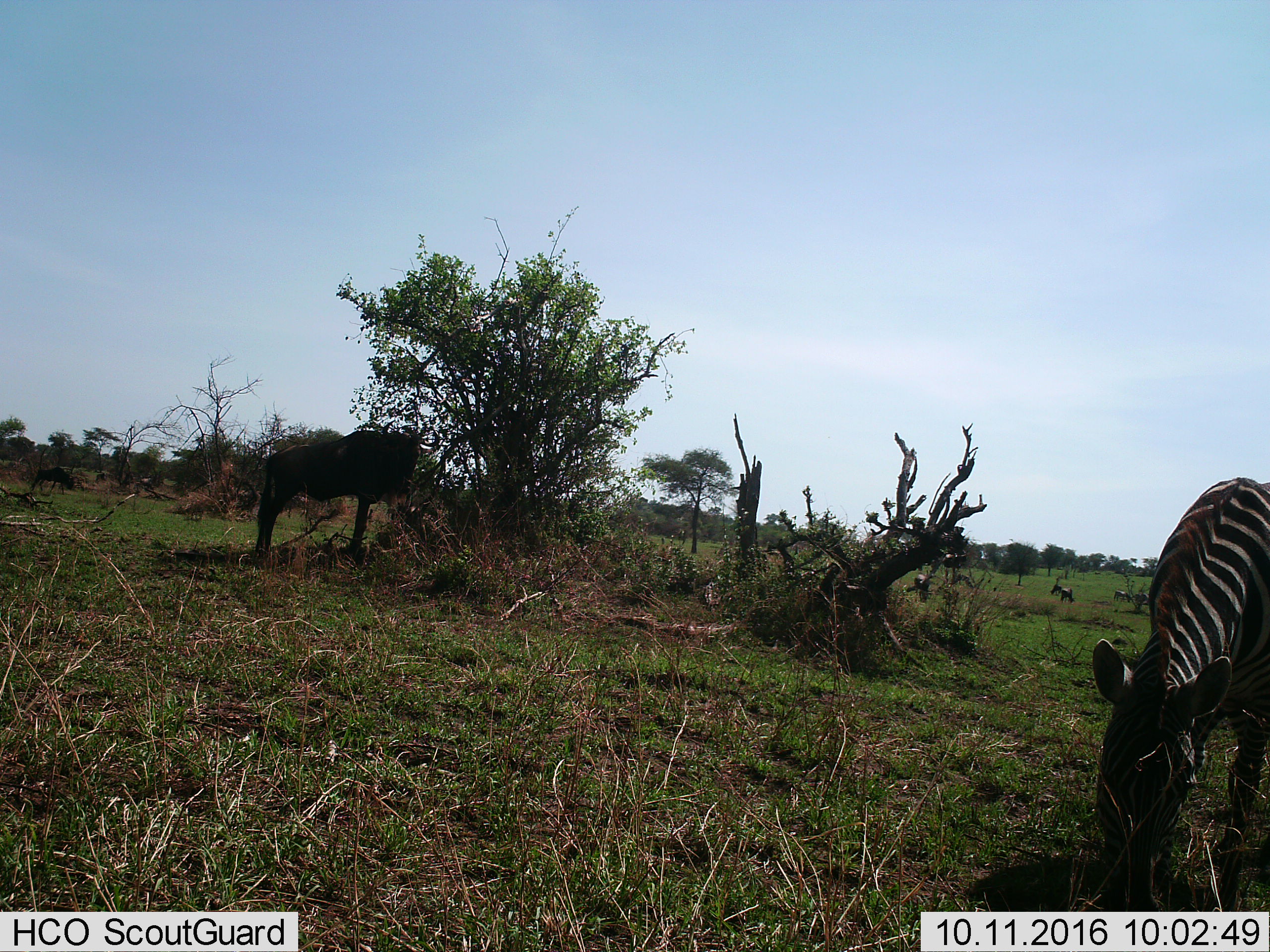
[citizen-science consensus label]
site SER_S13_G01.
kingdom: Animalia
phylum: Chordata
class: Mammalia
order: Artiodactyla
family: Bovidae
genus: Connochaetes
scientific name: Connochaetes taurinus taurinus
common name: blue wildebeest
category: wildebeestblue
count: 2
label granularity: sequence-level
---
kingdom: Animalia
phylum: Chordata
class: Mammalia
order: Perissodactyla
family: Equidae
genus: Equus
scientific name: Equus quagga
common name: plains zebra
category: zebraplains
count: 2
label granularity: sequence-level